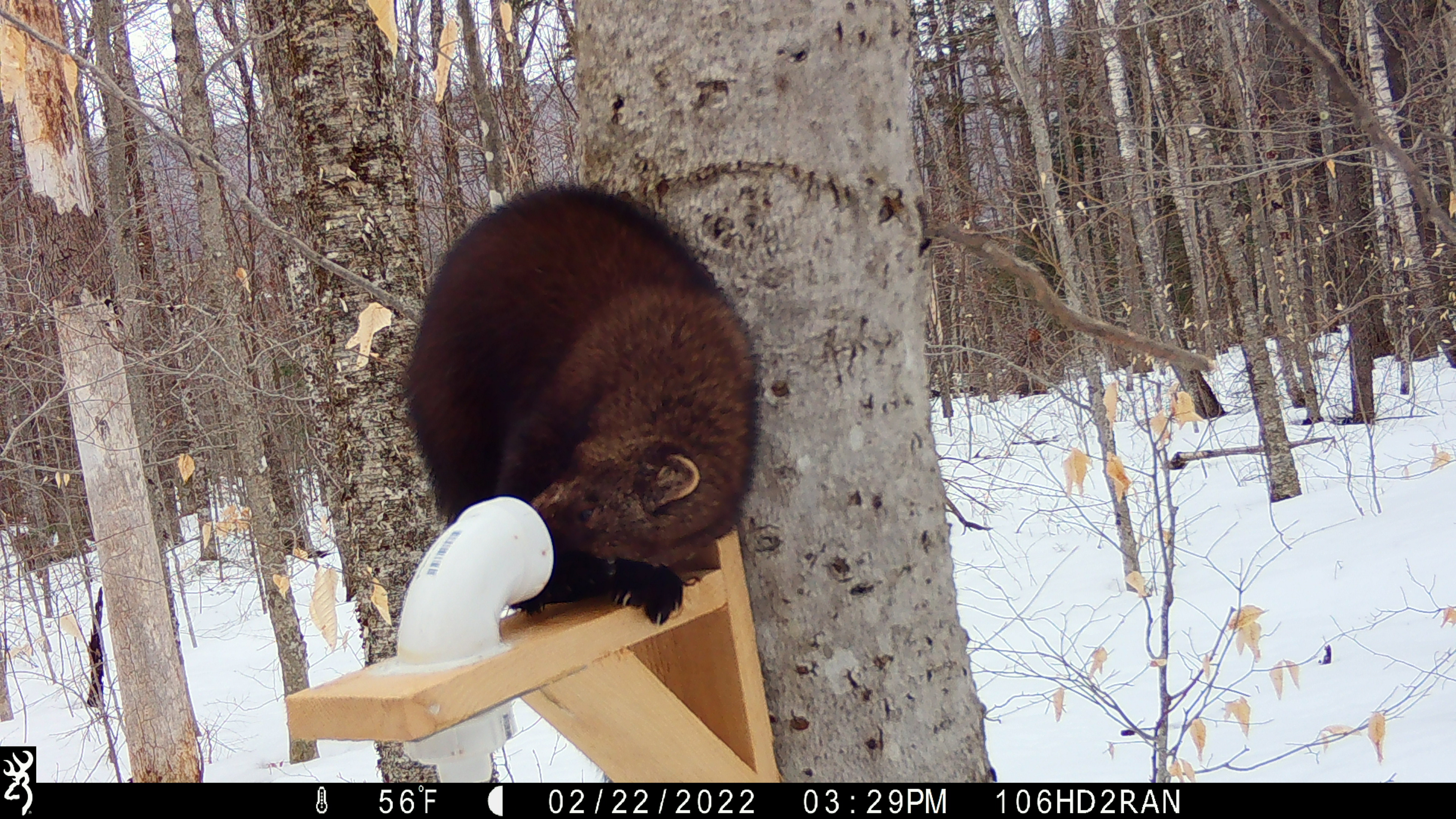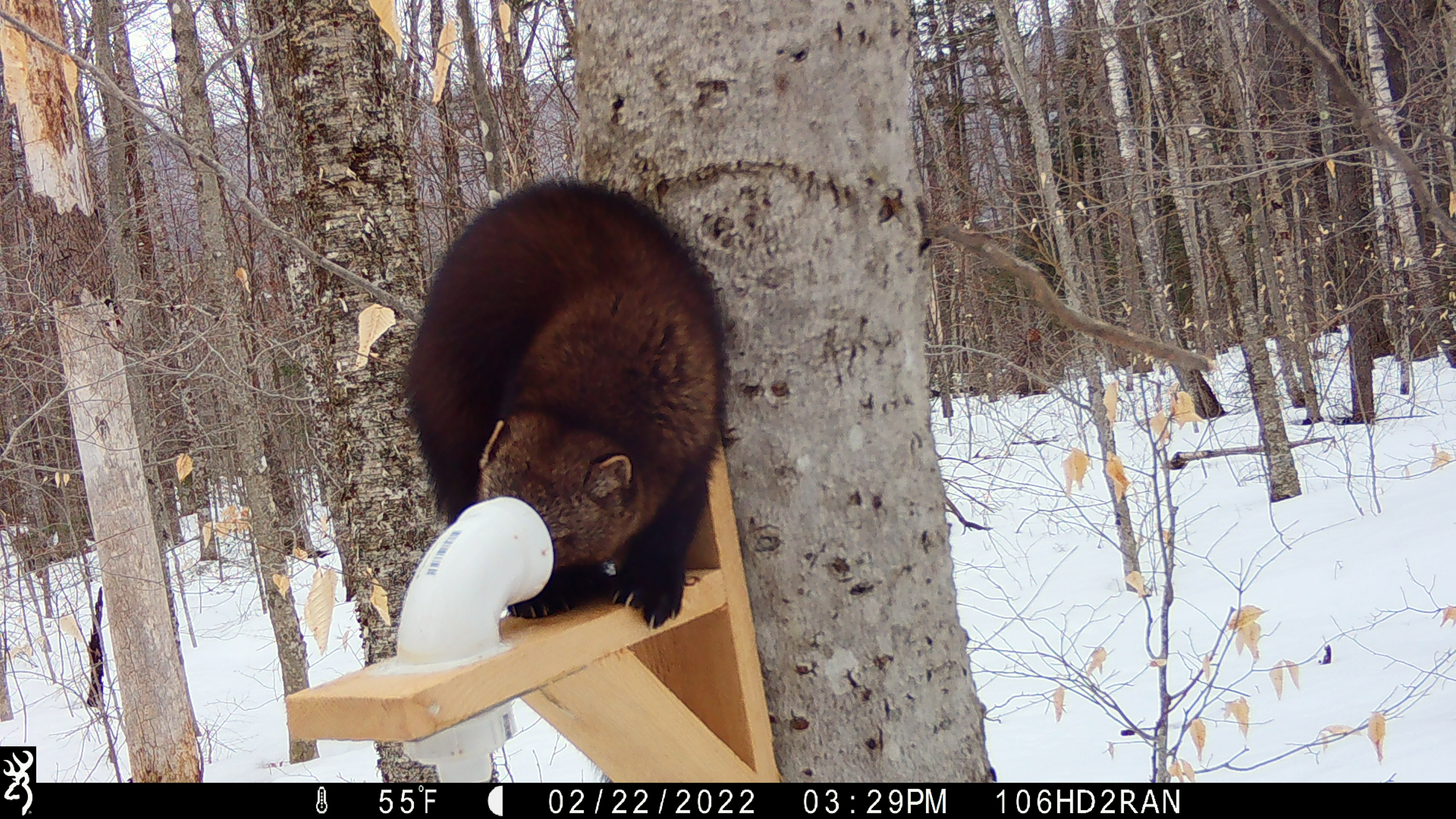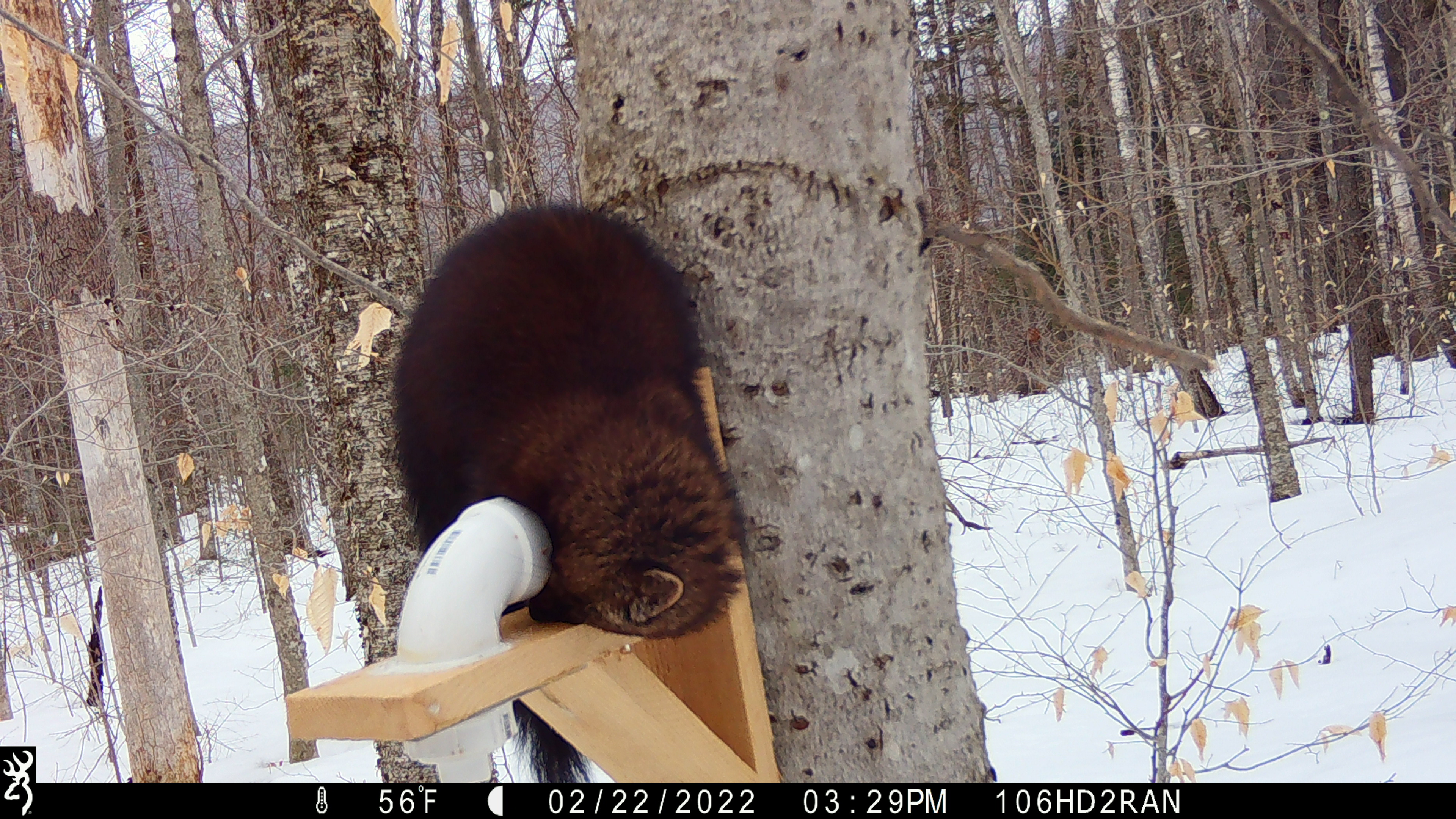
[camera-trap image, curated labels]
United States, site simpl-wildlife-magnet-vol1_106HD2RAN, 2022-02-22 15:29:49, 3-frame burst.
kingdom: Animalia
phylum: Chordata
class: Mammalia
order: Carnivora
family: Mustelidae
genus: Pekania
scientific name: Pekania pennanti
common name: fisher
Fisher (Pekania pennanti).